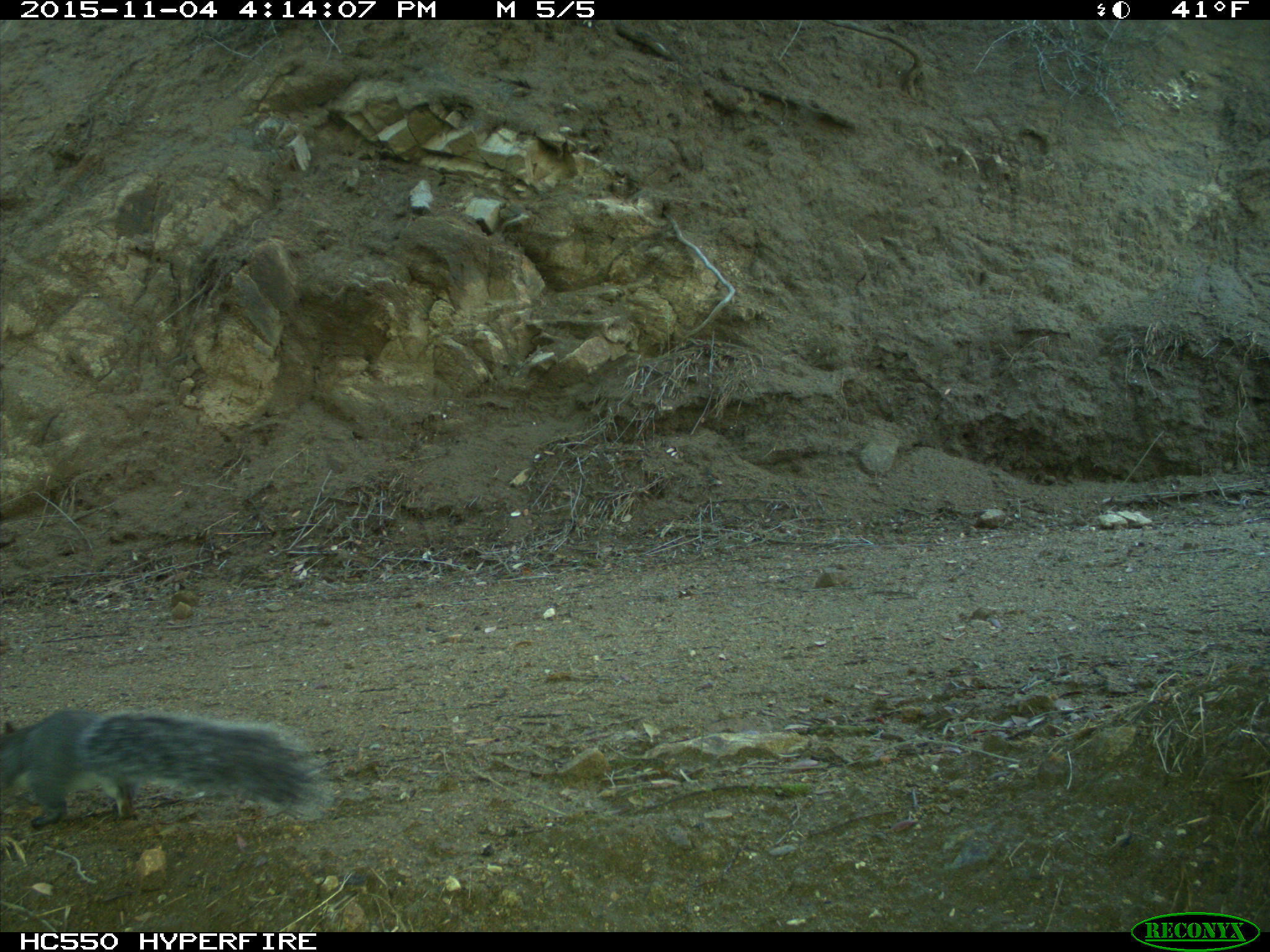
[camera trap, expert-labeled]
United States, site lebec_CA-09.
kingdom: Animalia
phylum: Chordata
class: Mammalia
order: Rodentia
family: Sciuridae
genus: Sciurus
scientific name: Sciurus carolinensis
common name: eastern gray squirrel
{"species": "Sciurus carolinensis (eastern gray squirrel)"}